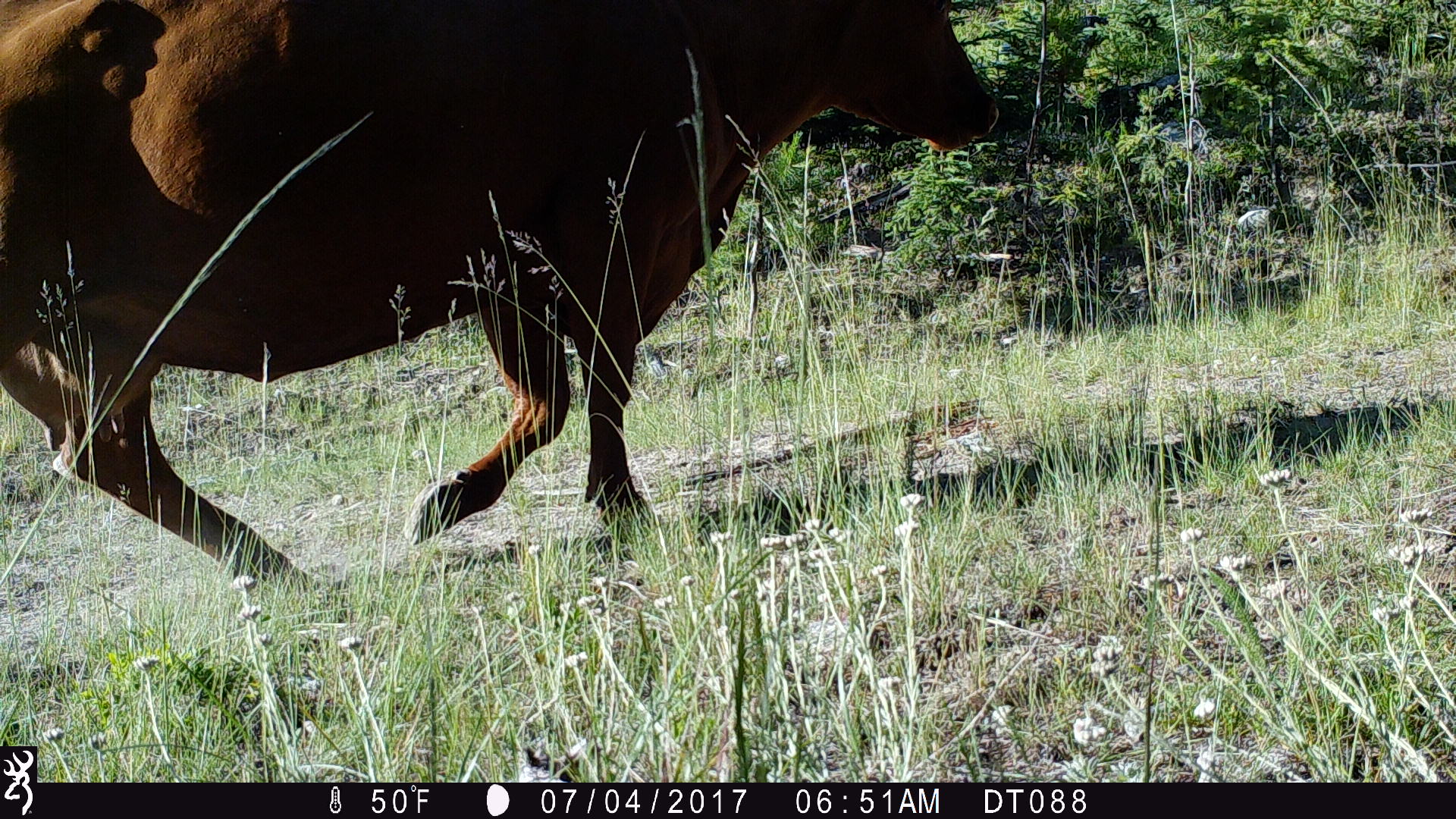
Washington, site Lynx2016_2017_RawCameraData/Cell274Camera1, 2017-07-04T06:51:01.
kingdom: Animalia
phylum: Chordata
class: Mammalia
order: Artiodactyla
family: Bovidae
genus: Bos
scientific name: Bos taurus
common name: domestic cattle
Domestic cattle (Bos taurus). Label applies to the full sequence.